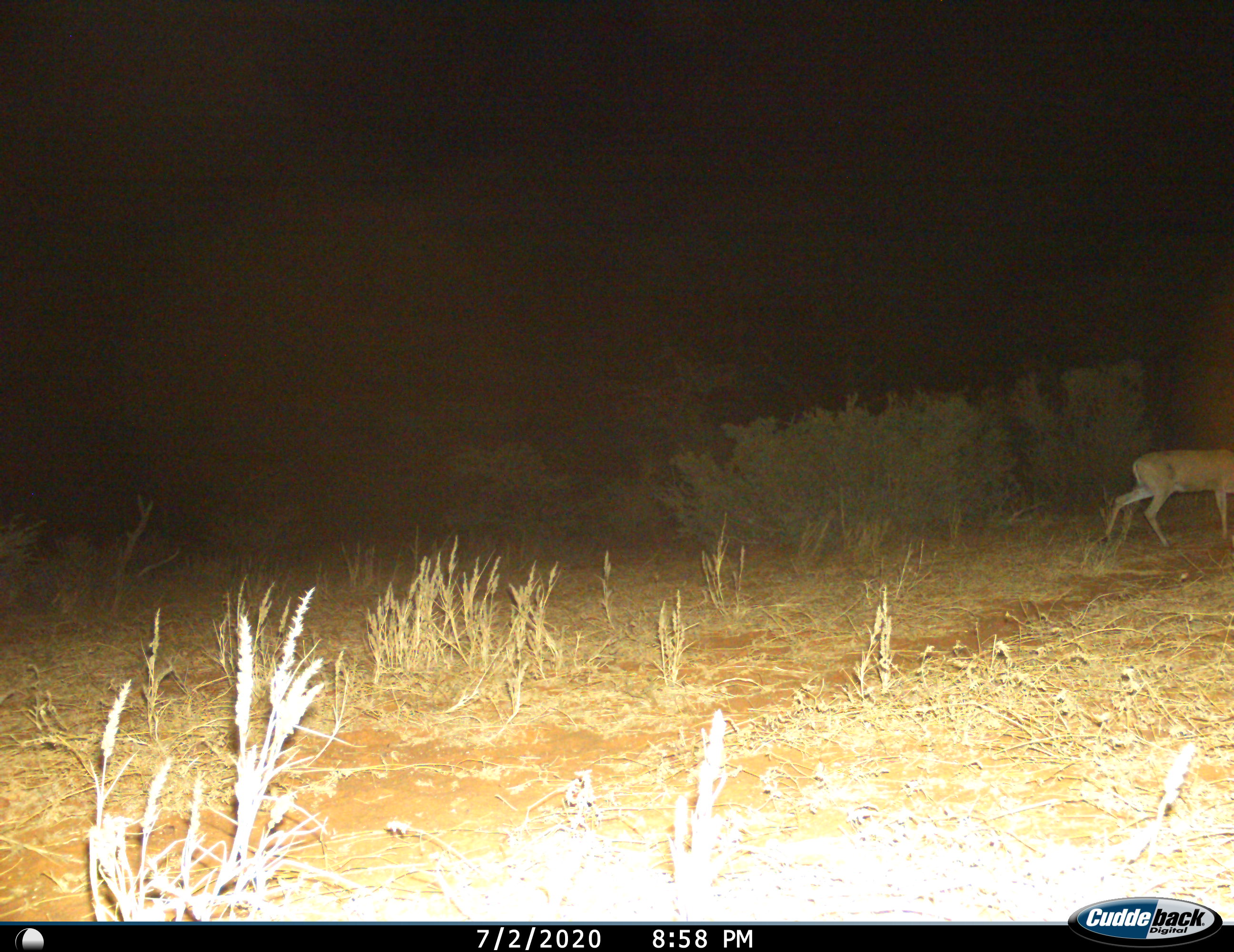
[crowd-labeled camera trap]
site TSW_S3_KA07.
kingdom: Animalia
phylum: Chordata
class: Mammalia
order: Artiodactyla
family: Bovidae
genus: Raphicerus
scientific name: Raphicerus campestris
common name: steenbok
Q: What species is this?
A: Steenbok (Raphicerus campestris).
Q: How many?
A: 1.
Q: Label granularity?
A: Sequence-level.